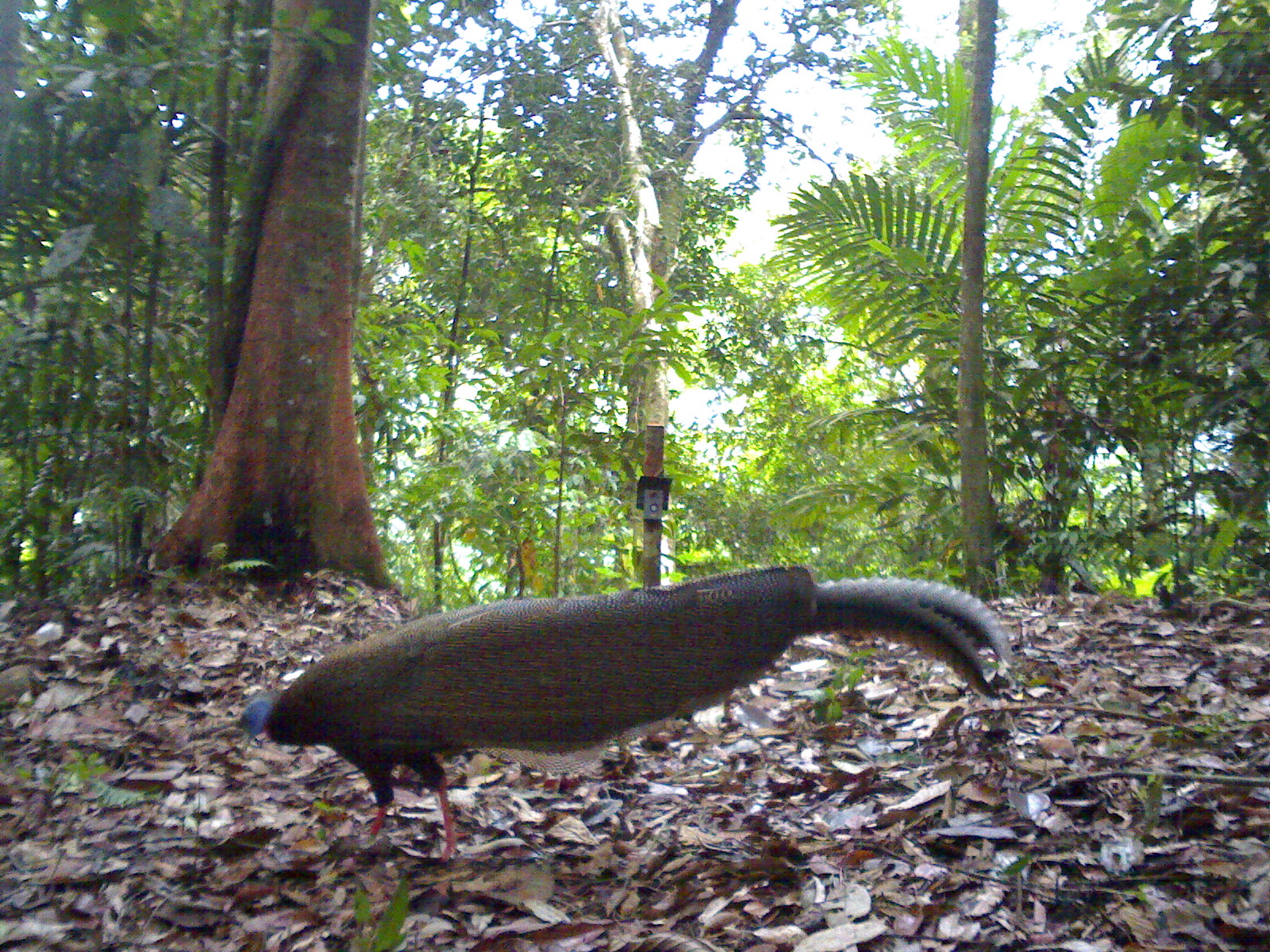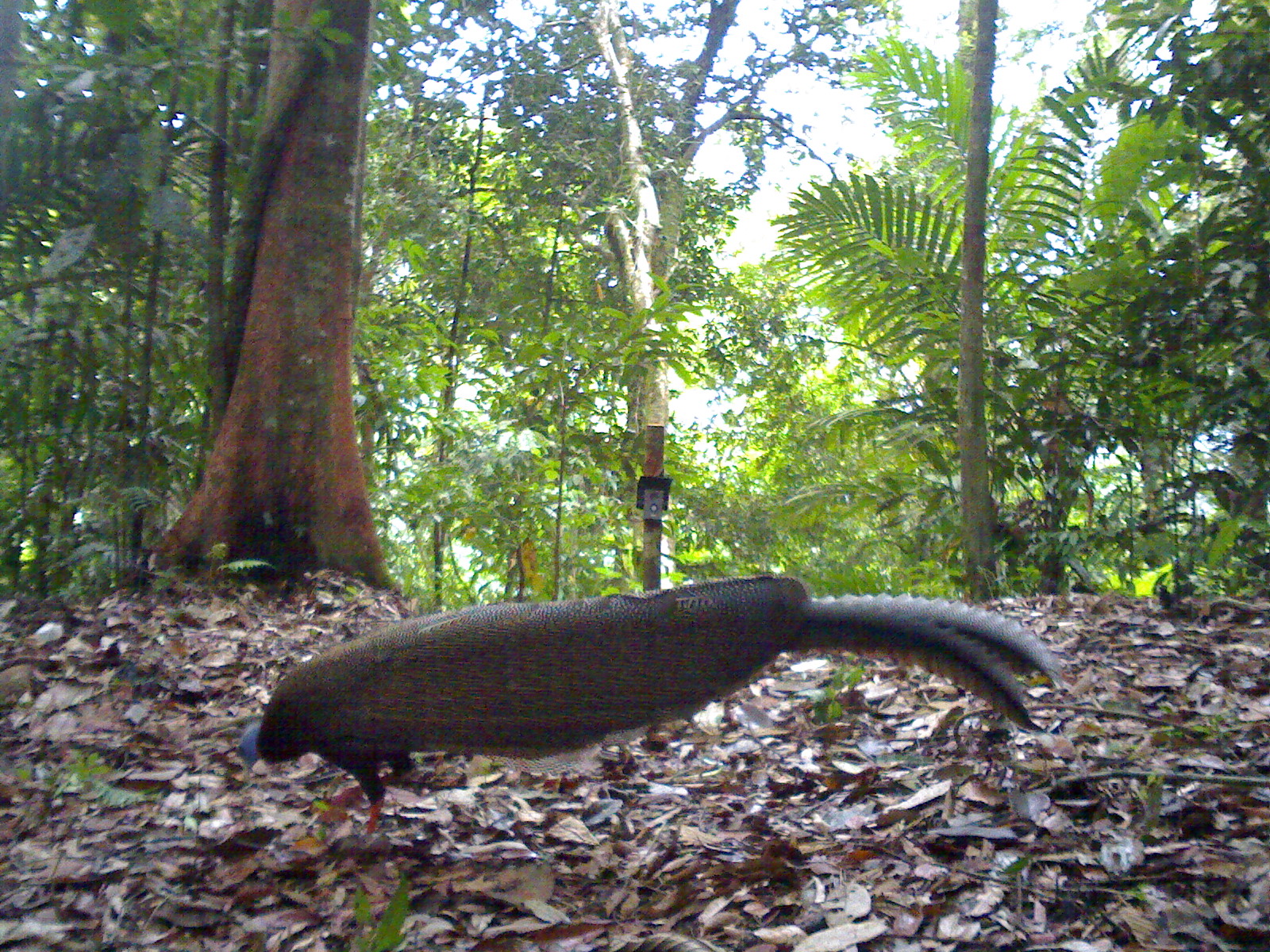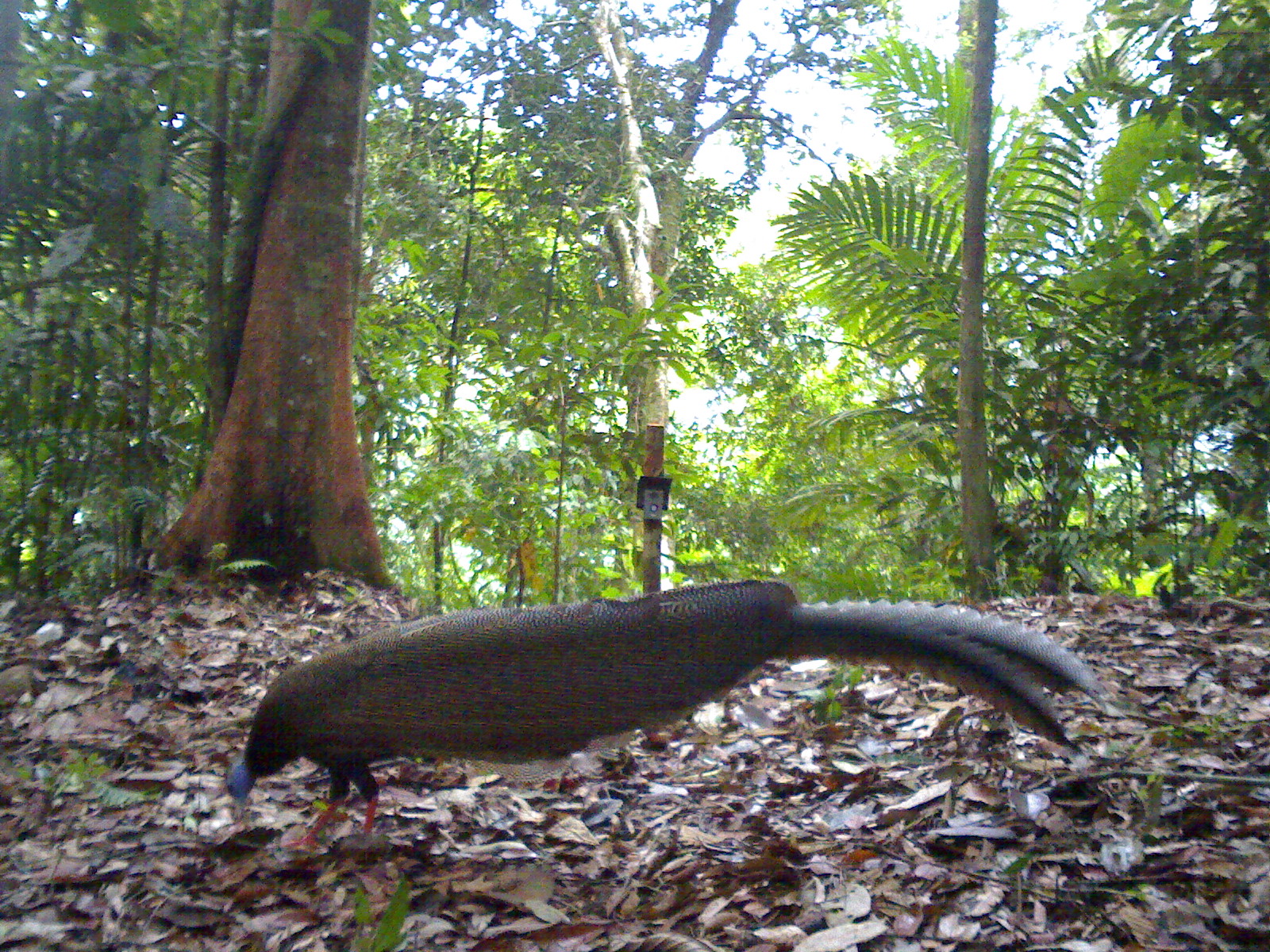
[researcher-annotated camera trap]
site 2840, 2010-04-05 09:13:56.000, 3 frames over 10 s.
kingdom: Animalia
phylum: Chordata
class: Aves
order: Galliformes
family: Phasianidae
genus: Argusianus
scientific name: Argusianus argus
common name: great argus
Argusianus argus (great argus), count 1, sex female.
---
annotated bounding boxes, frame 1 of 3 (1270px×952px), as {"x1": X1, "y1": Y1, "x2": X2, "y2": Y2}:
argusianus argus: {"x1": 233, "y1": 558, "x2": 1013, "y2": 867}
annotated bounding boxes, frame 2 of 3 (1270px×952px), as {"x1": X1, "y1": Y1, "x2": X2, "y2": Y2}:
argusianus argus: {"x1": 234, "y1": 570, "x2": 1068, "y2": 840}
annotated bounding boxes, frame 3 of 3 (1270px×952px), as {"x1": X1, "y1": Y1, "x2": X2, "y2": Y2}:
argusianus argus: {"x1": 225, "y1": 575, "x2": 1110, "y2": 852}